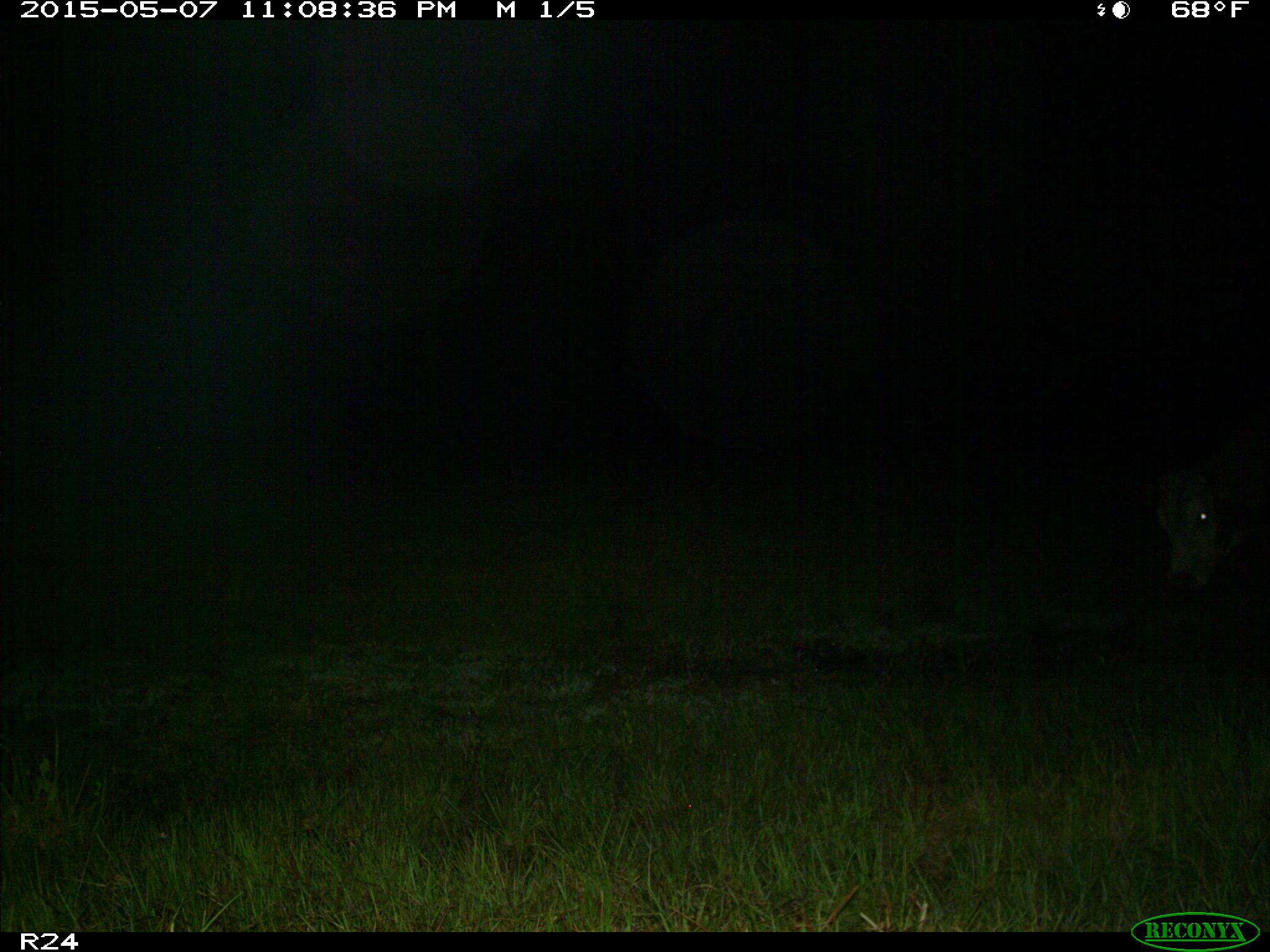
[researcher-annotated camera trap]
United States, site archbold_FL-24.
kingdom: Animalia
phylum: Chordata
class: Mammalia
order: Artiodactyla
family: Bovidae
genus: Bos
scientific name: Bos taurus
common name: domestic cow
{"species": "Bos taurus (domestic cow)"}